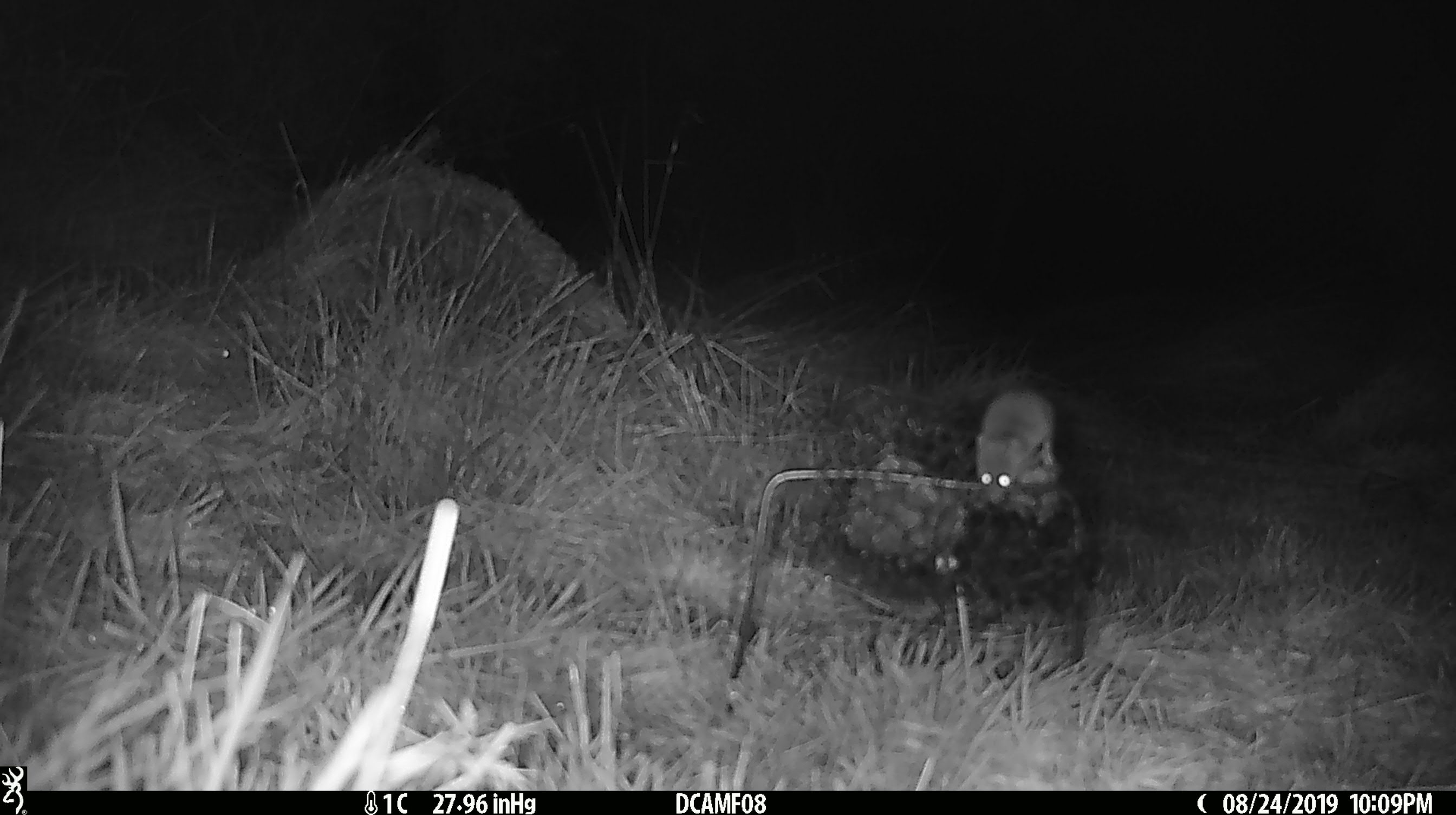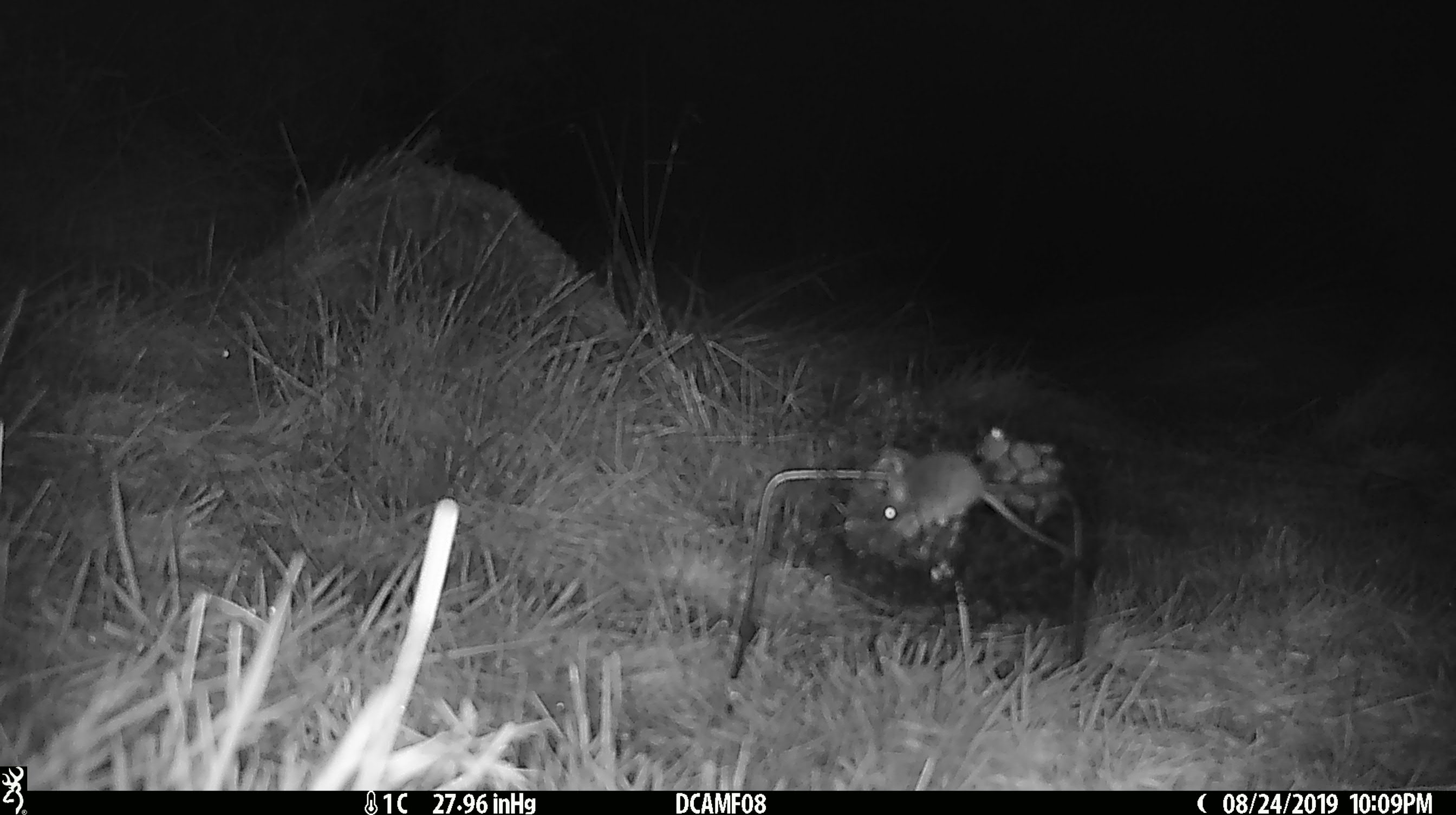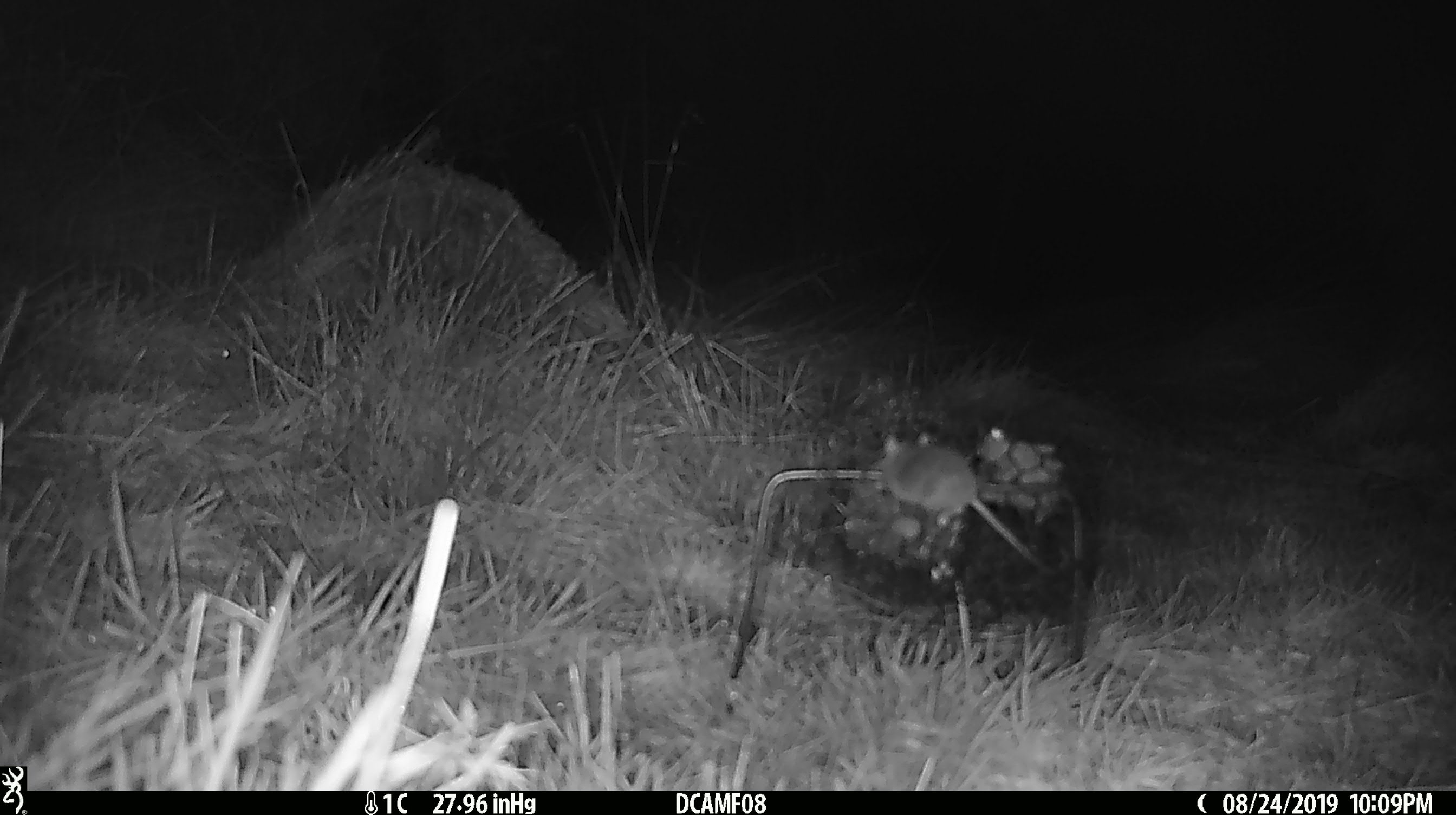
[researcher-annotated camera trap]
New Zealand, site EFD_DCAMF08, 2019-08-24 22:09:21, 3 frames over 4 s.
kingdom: Animalia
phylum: Chordata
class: Mammalia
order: Rodentia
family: Muridae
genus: Mus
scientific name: Mus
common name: mouse